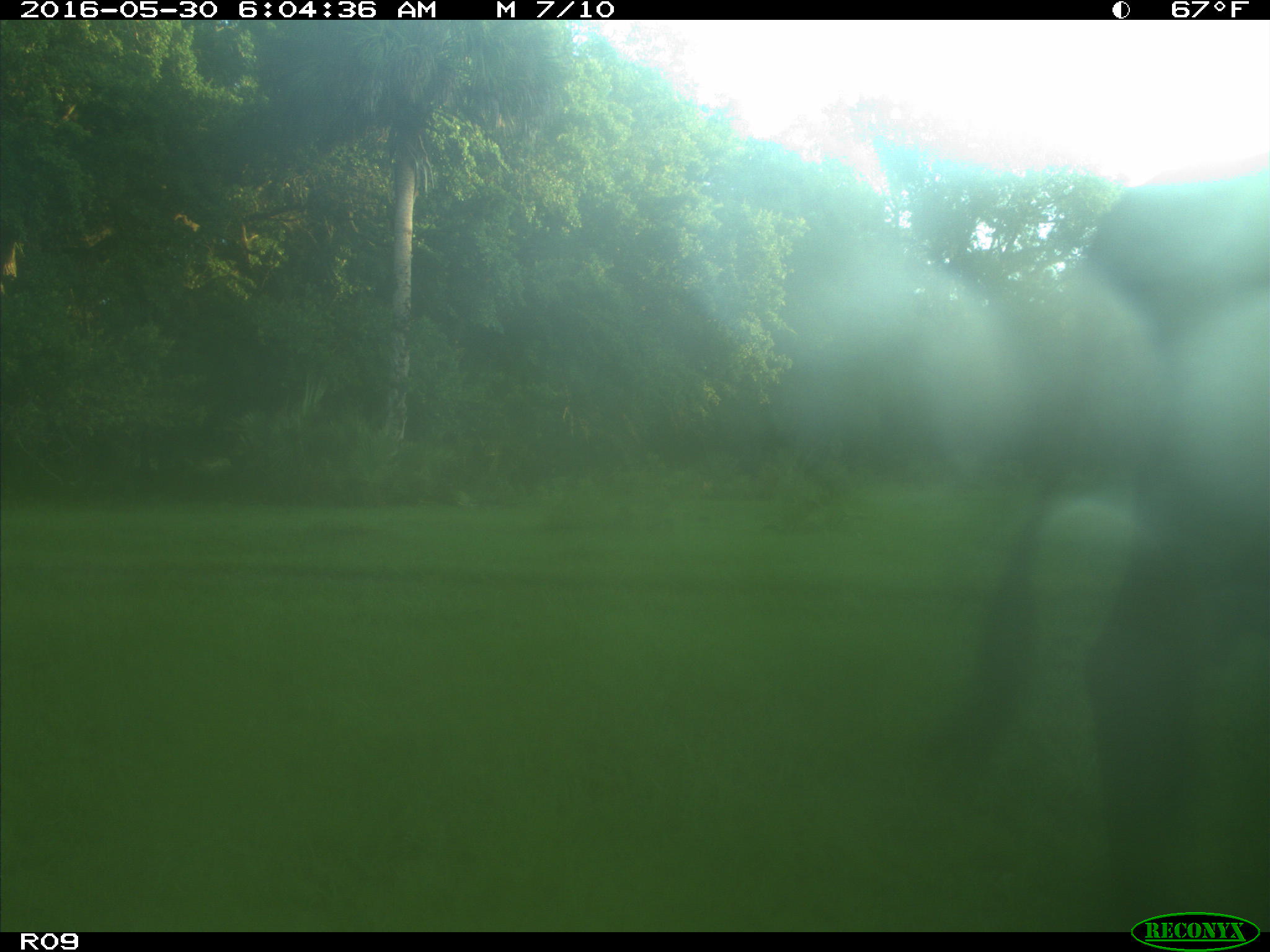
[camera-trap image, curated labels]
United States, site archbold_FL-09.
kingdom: Animalia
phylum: Chordata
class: Mammalia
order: Artiodactyla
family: Bovidae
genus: Bos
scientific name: Bos taurus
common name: domestic cow